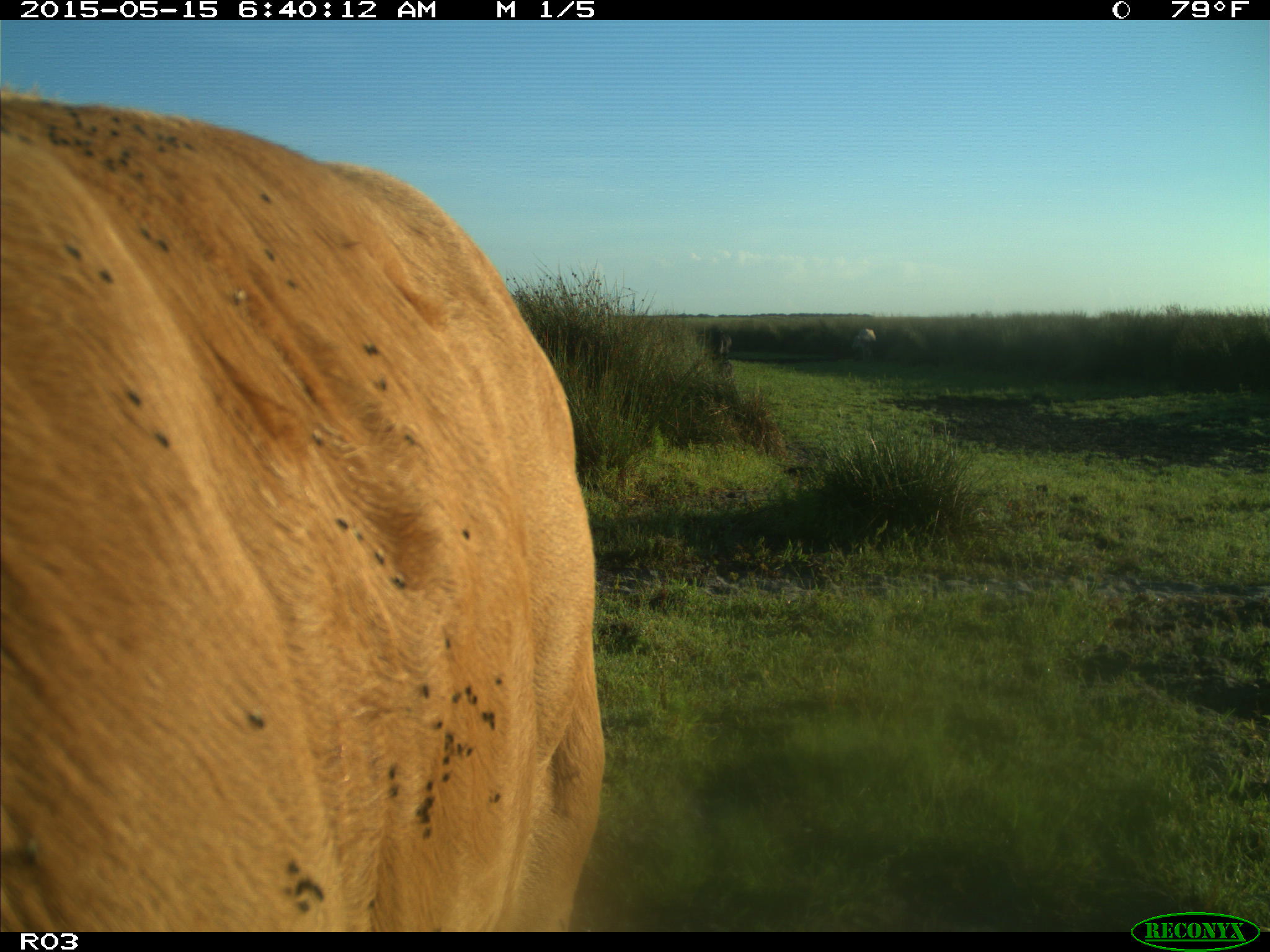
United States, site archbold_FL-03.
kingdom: Animalia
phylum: Chordata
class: Mammalia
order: Artiodactyla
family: Bovidae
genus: Bos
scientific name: Bos taurus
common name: domestic cow